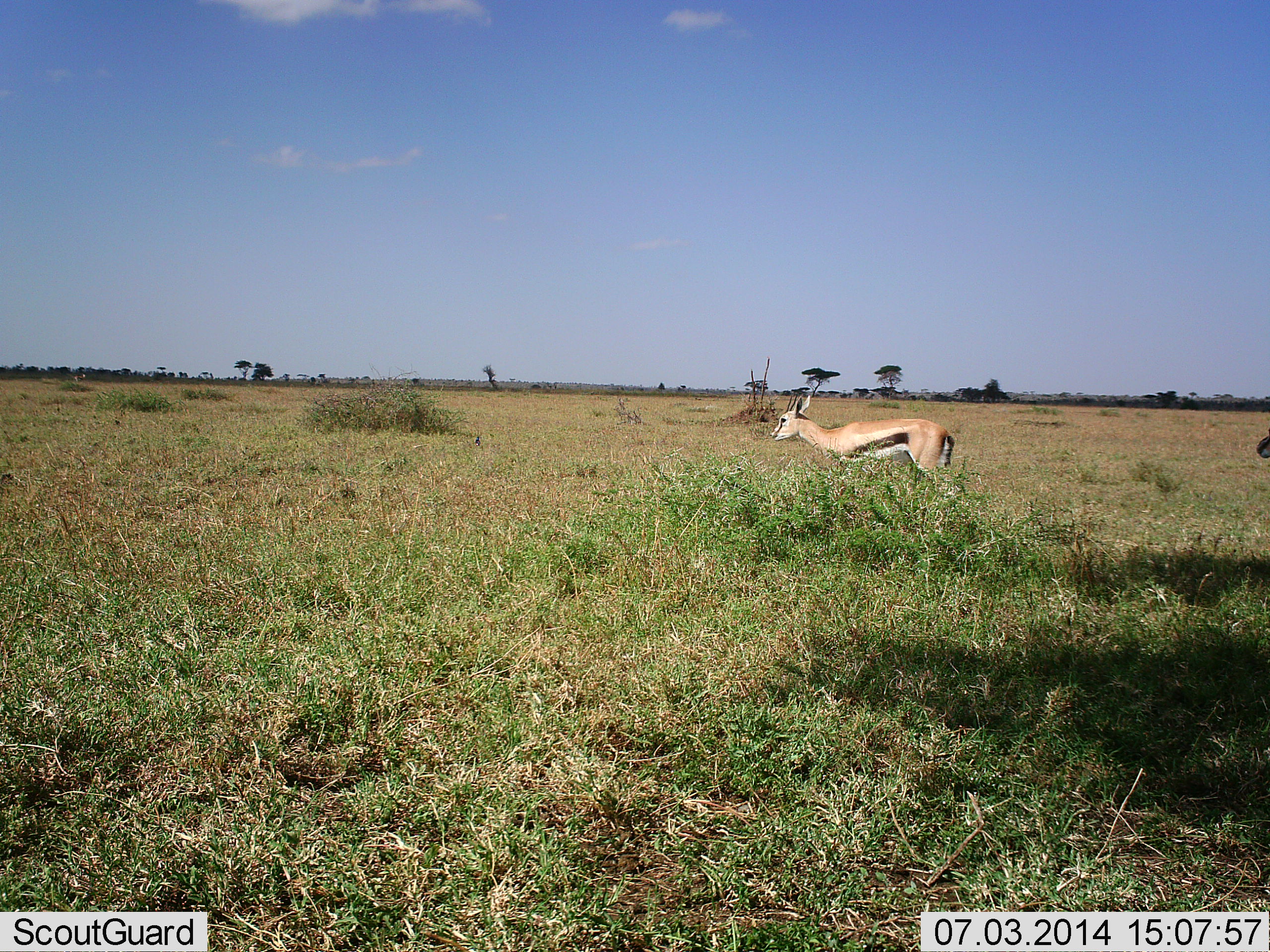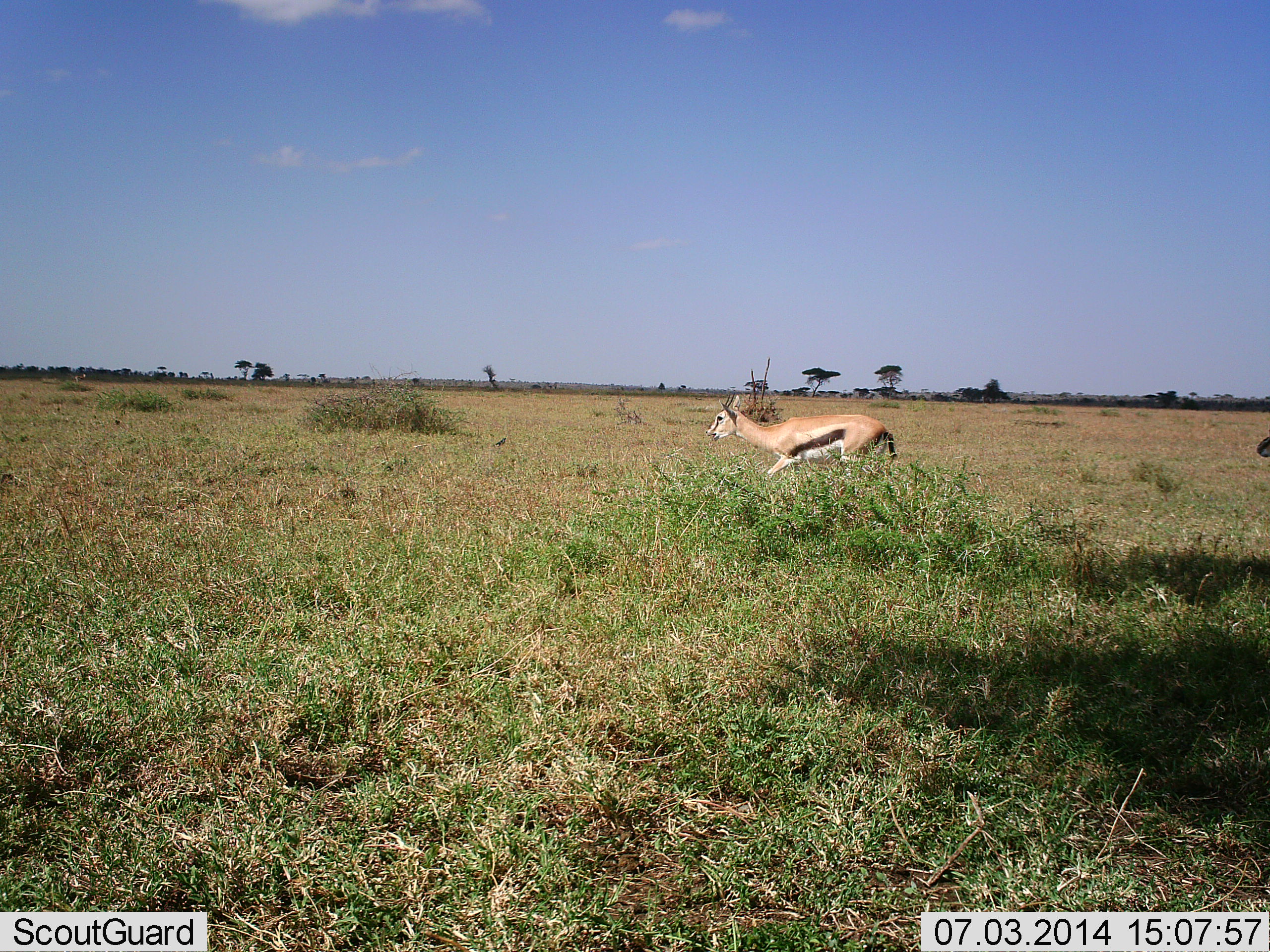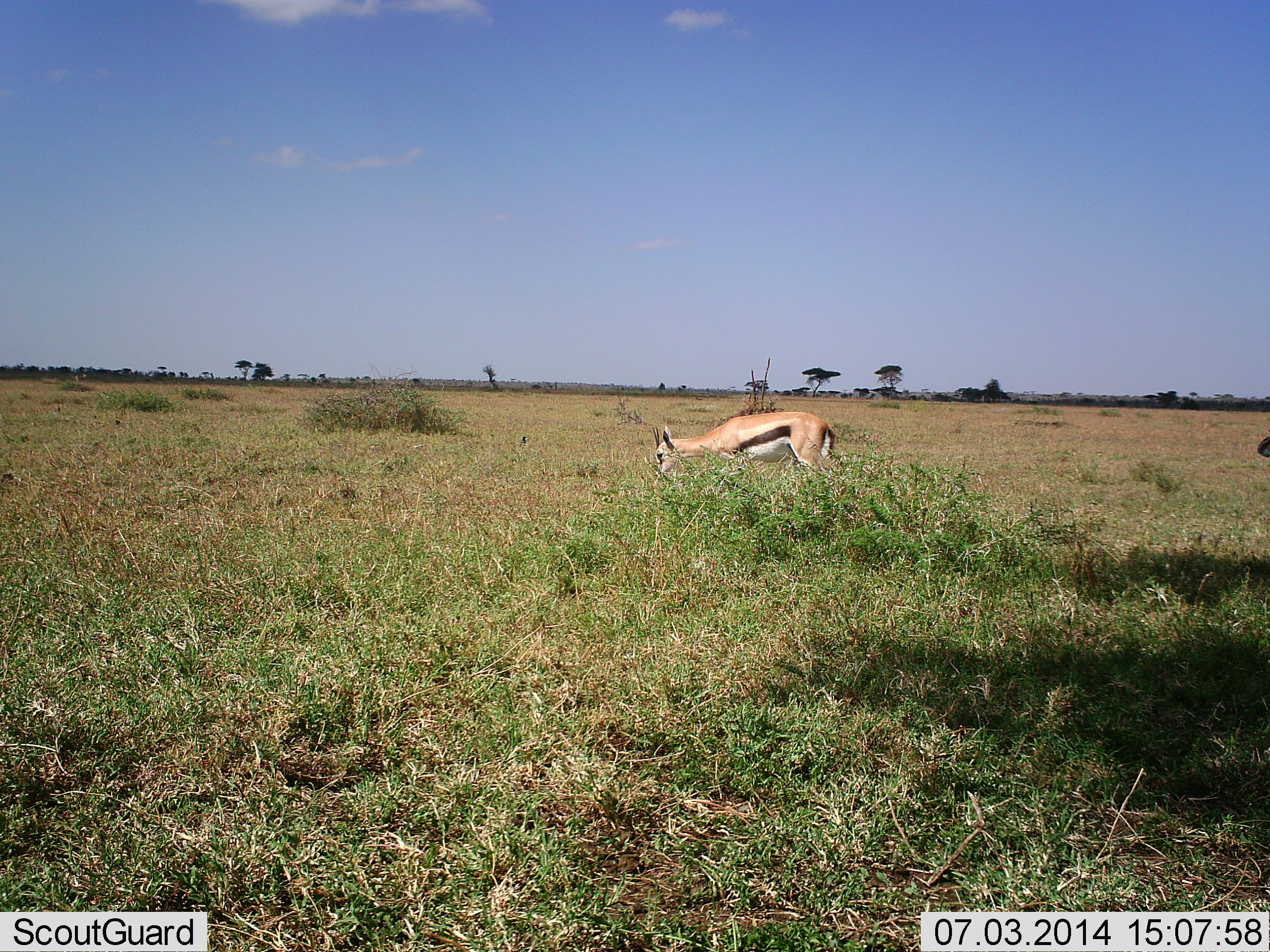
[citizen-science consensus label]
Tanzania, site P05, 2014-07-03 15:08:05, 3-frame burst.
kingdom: Animalia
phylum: Chordata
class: Mammalia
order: Artiodactyla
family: Bovidae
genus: Eudorcas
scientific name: Eudorcas thomsonii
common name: thomson's gazelle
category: gazellethomsons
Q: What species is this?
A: Gazellethomsons (thomson's gazelle) (Eudorcas thomsonii).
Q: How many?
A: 1.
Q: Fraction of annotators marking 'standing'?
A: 31%.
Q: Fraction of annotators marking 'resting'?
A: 0%.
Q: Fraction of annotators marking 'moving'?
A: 92%.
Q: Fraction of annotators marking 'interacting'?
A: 0%.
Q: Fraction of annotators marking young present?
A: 0%.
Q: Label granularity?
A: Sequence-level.